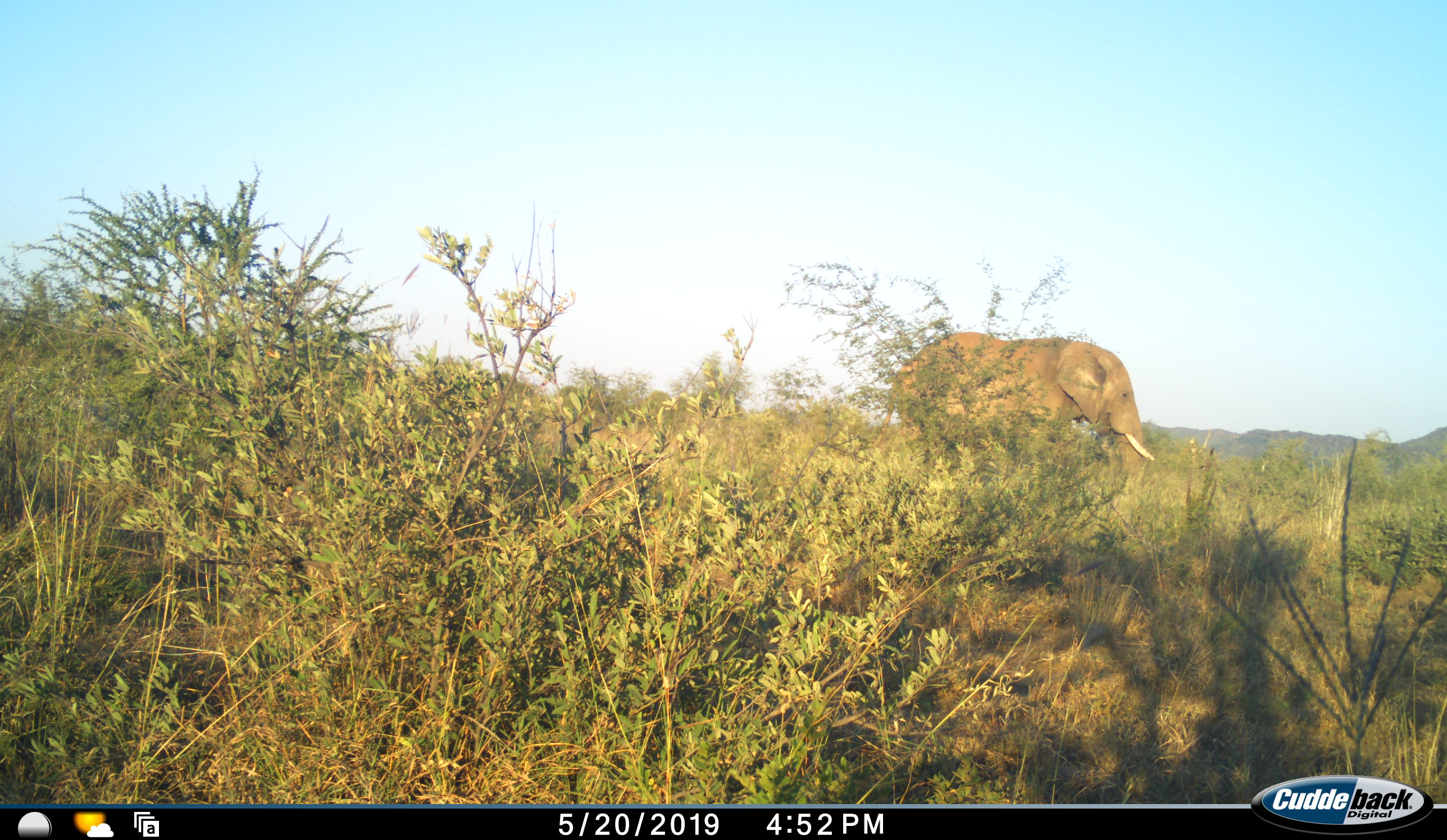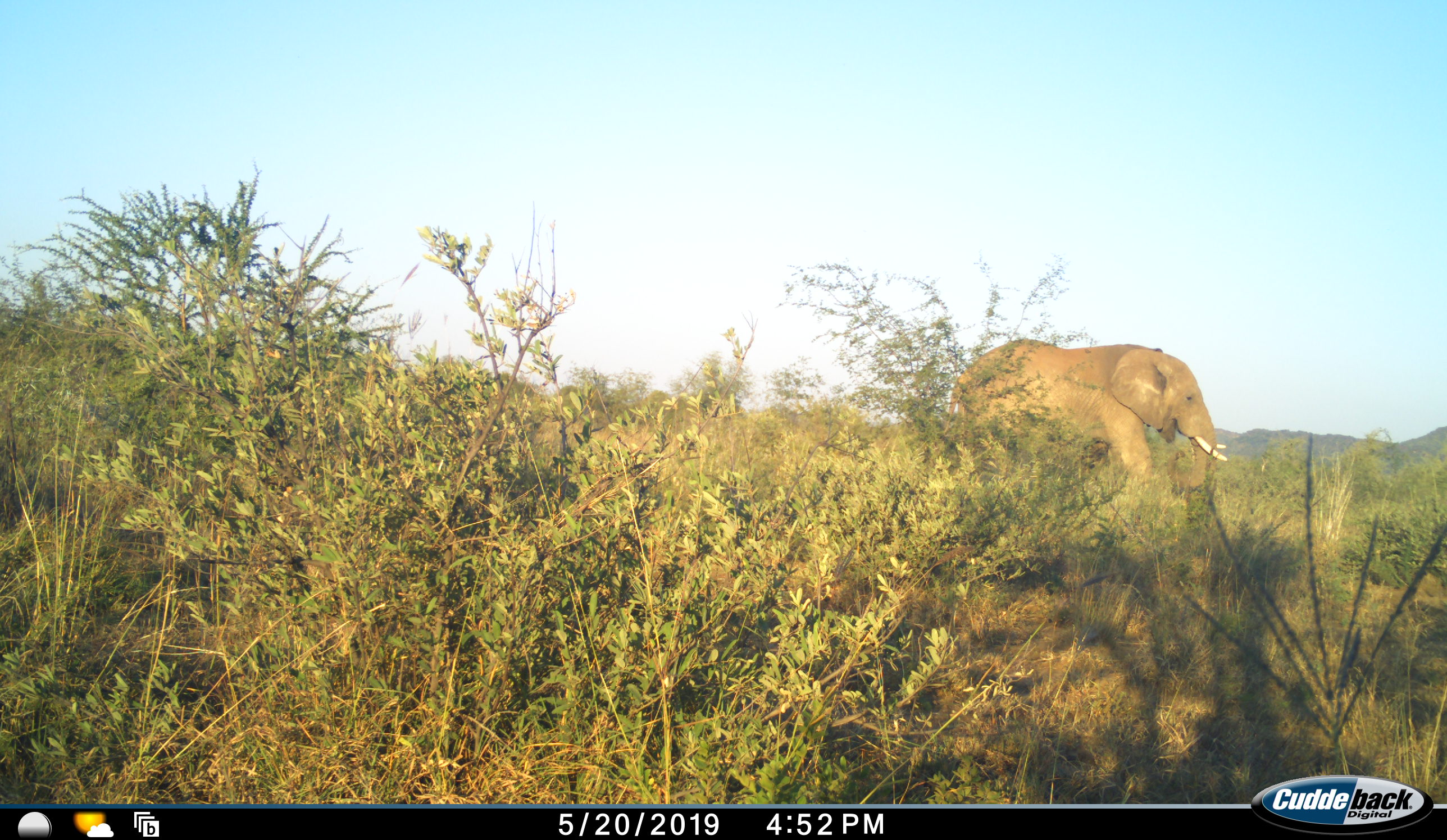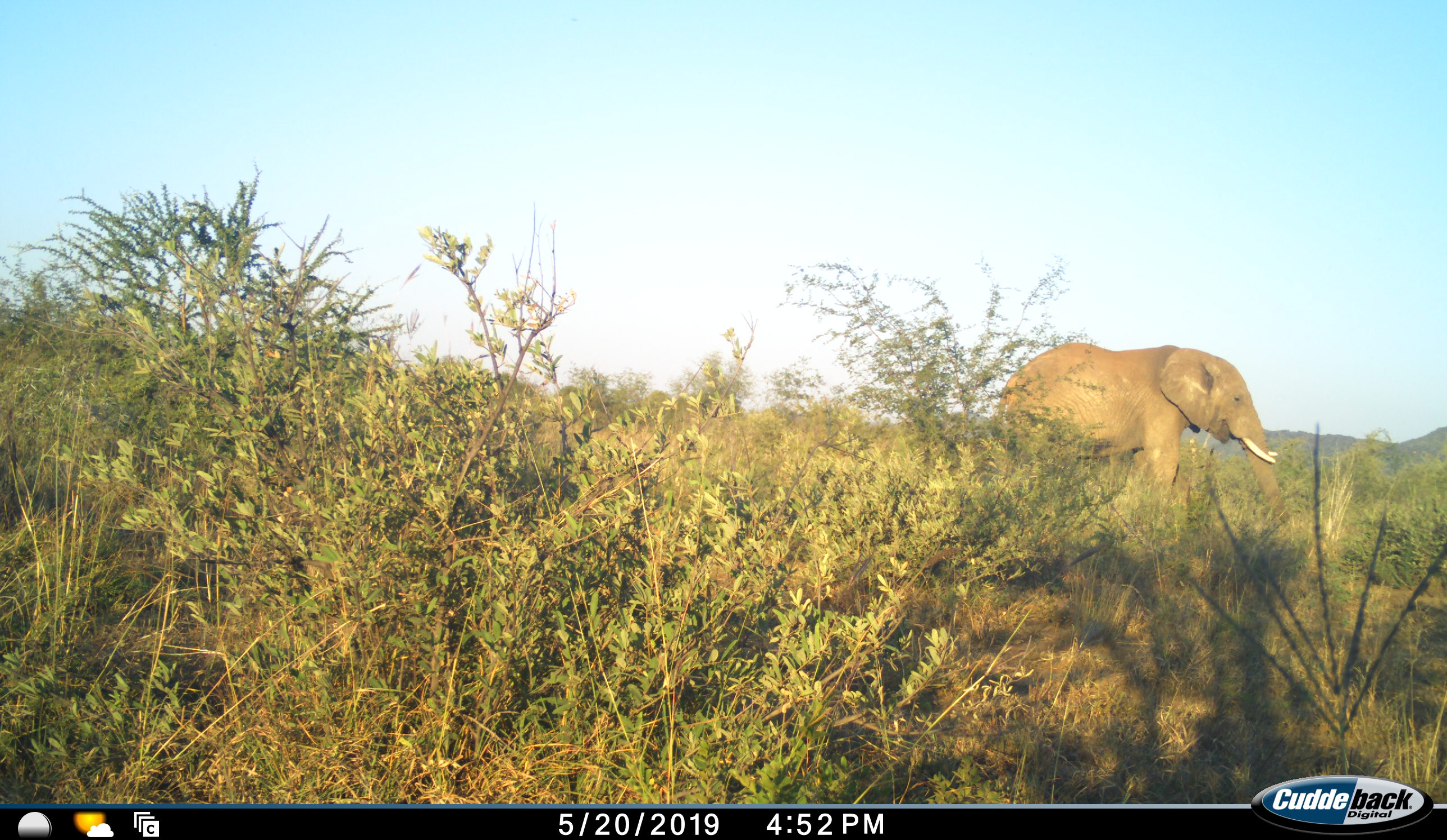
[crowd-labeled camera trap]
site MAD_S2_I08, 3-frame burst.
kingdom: Animalia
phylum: Chordata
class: Mammalia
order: Proboscidea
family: Elephantidae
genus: Loxodonta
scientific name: Loxodonta africana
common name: african bush elephant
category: elephant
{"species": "elephant (african bush elephant) (Loxodonta africana)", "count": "1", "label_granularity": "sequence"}